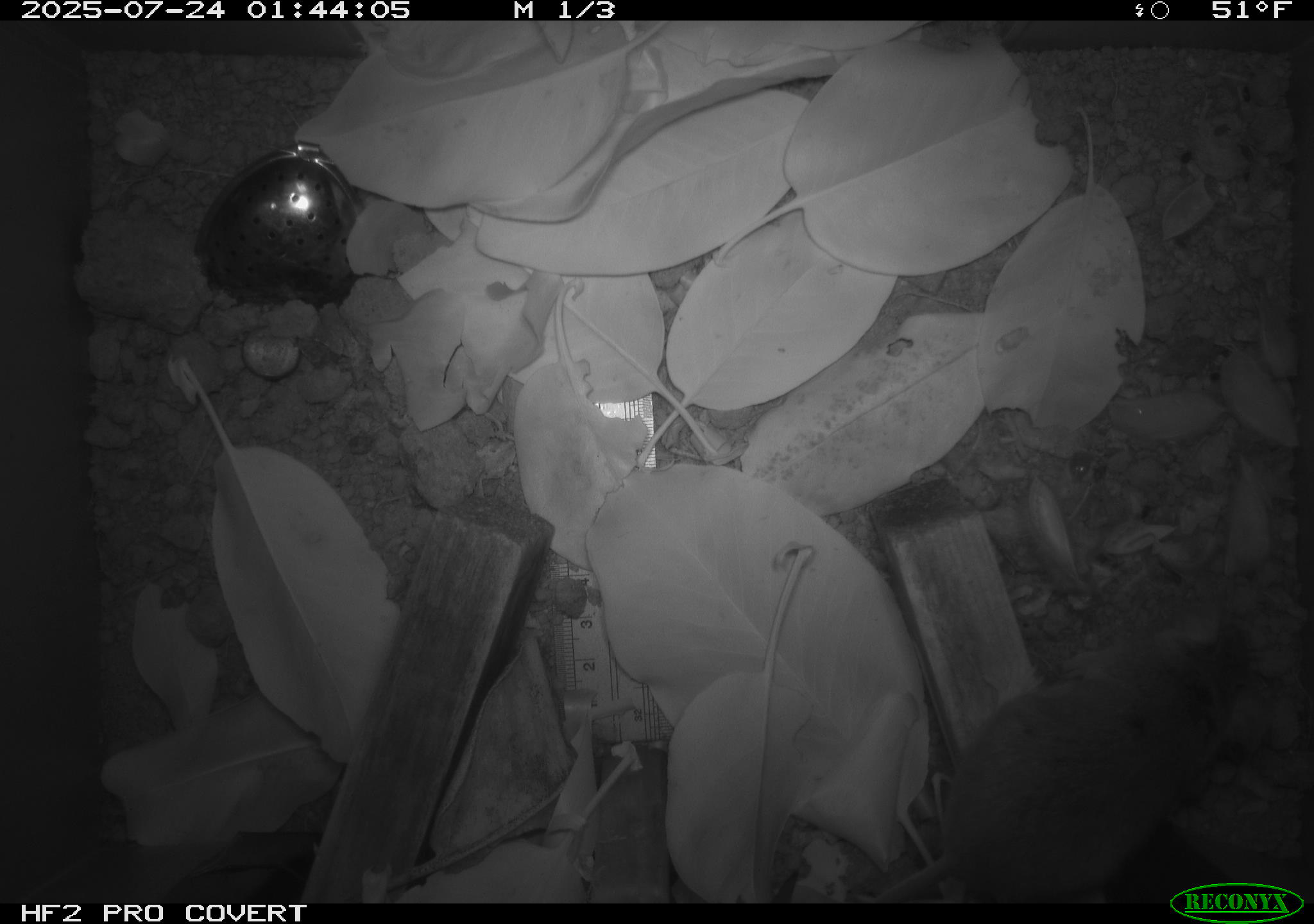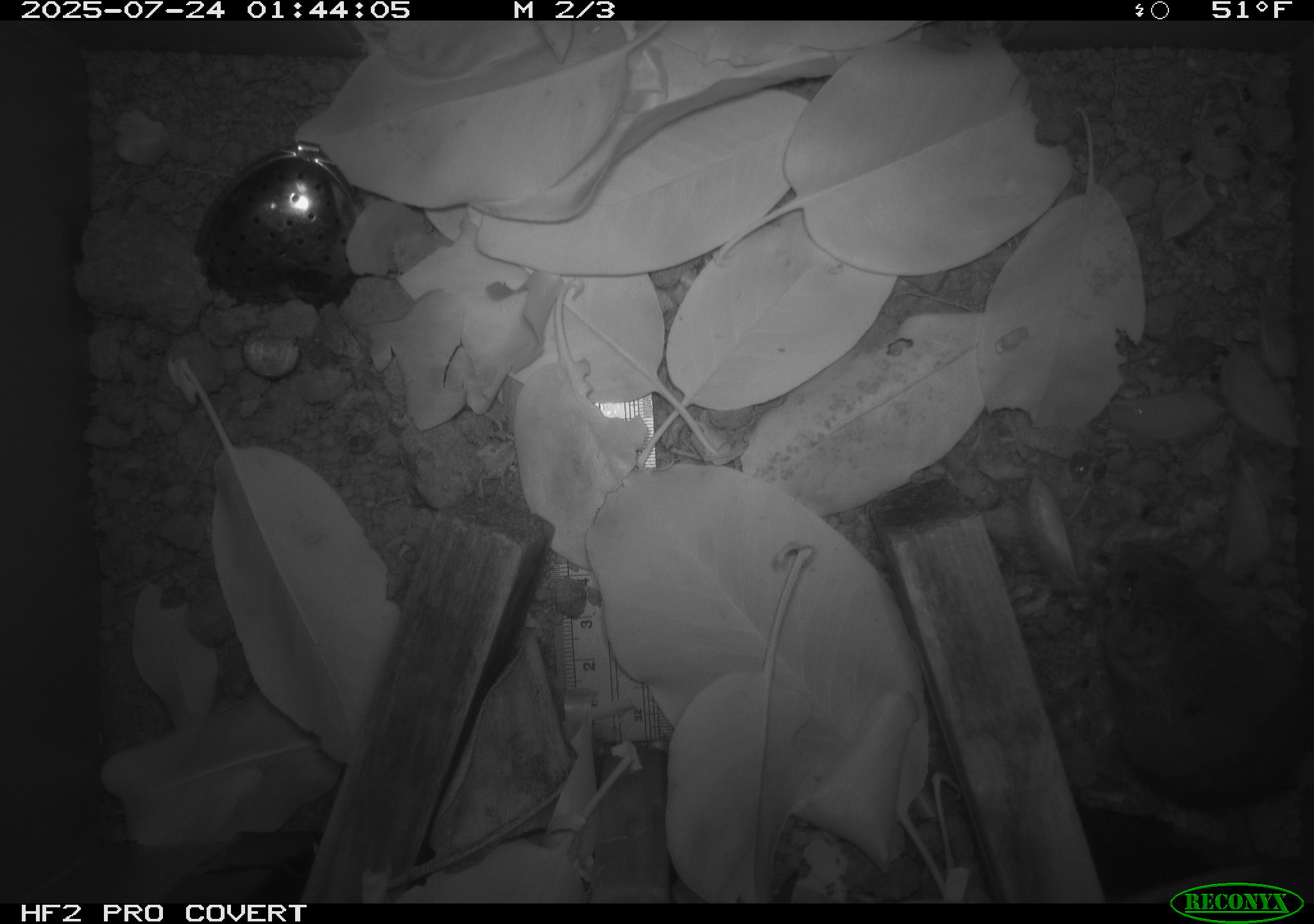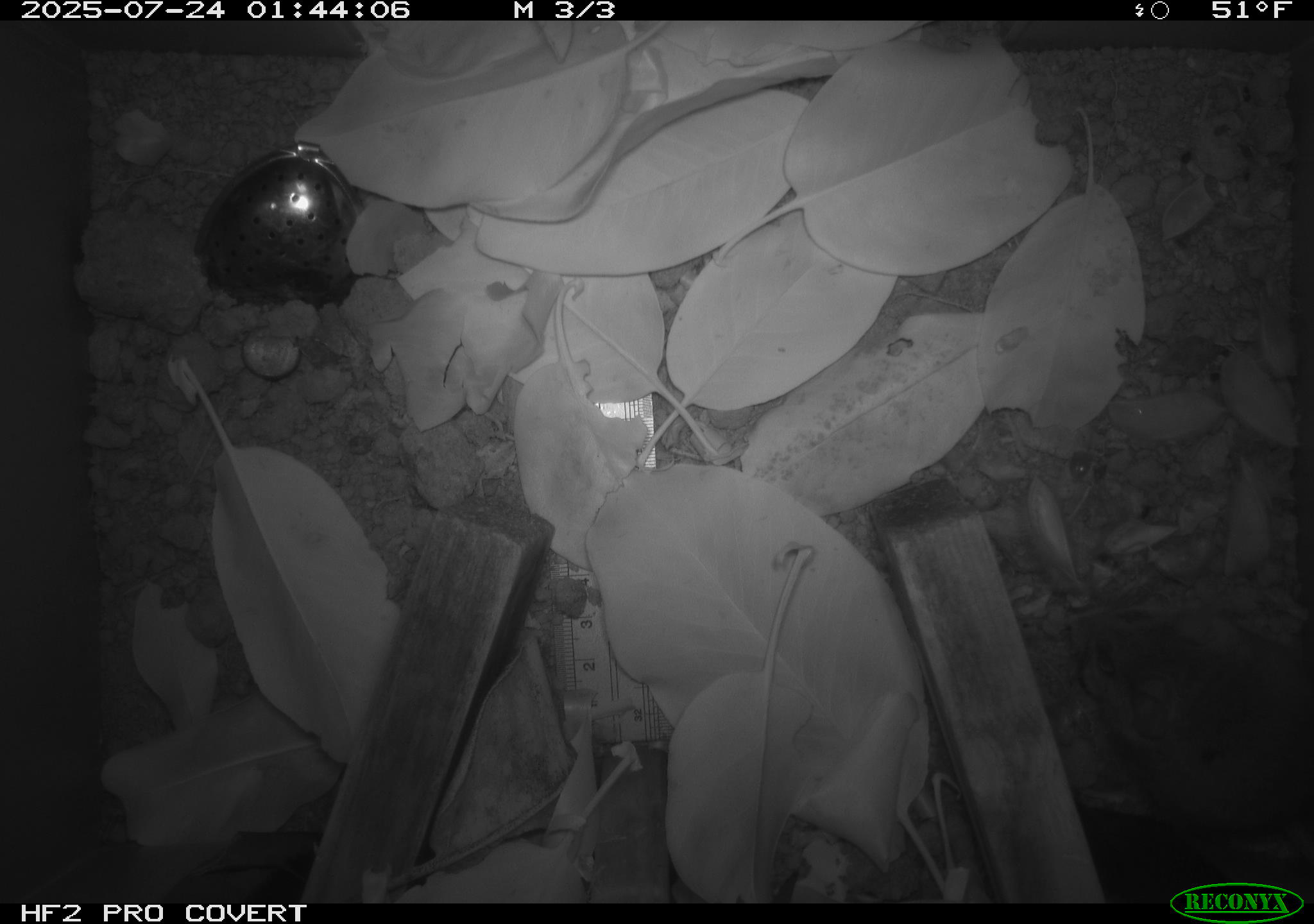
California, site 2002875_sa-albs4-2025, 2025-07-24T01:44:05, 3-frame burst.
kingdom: Animalia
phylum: Chordata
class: Mammalia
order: Rodentia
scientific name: Rodentia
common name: mouse species